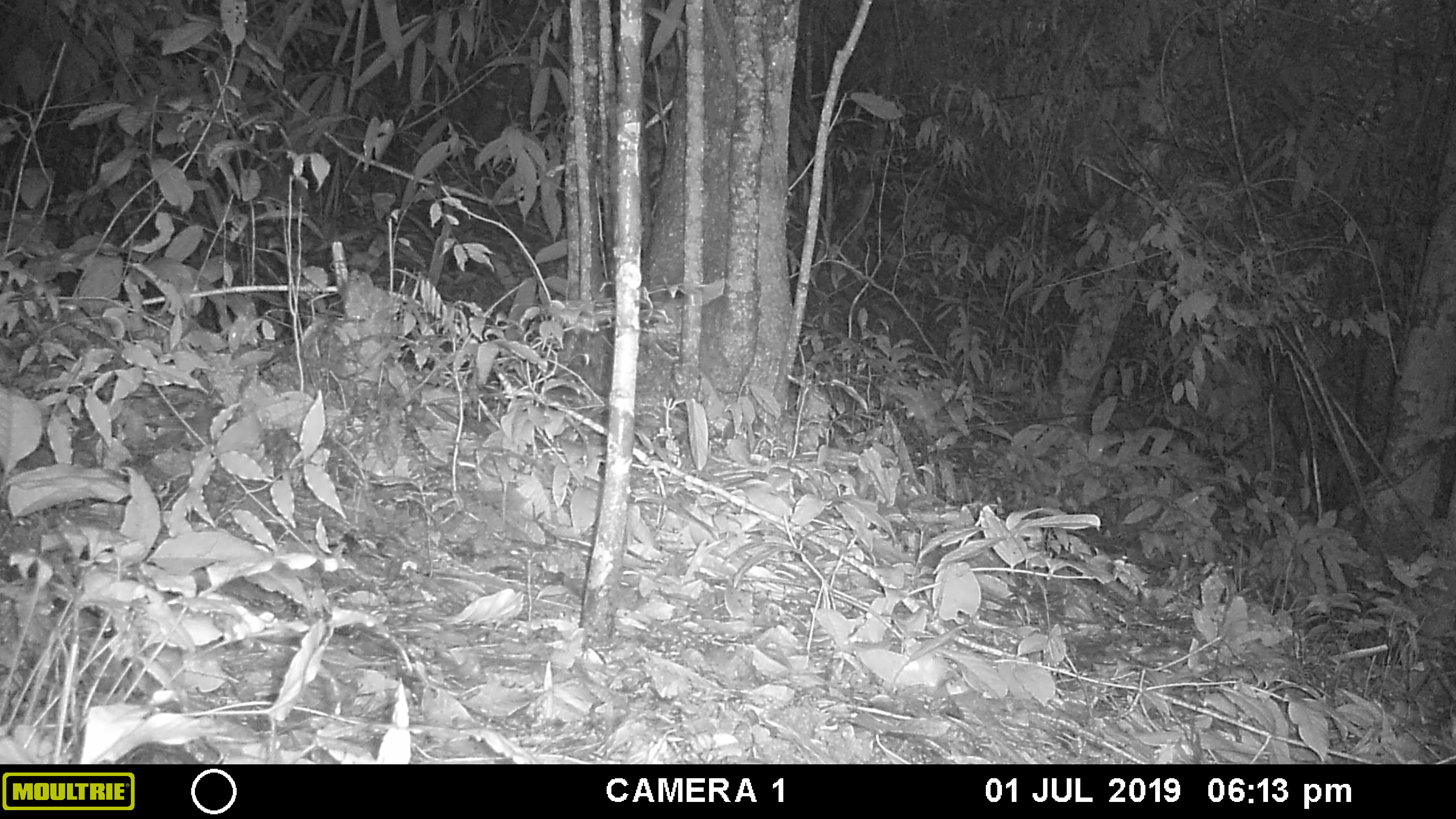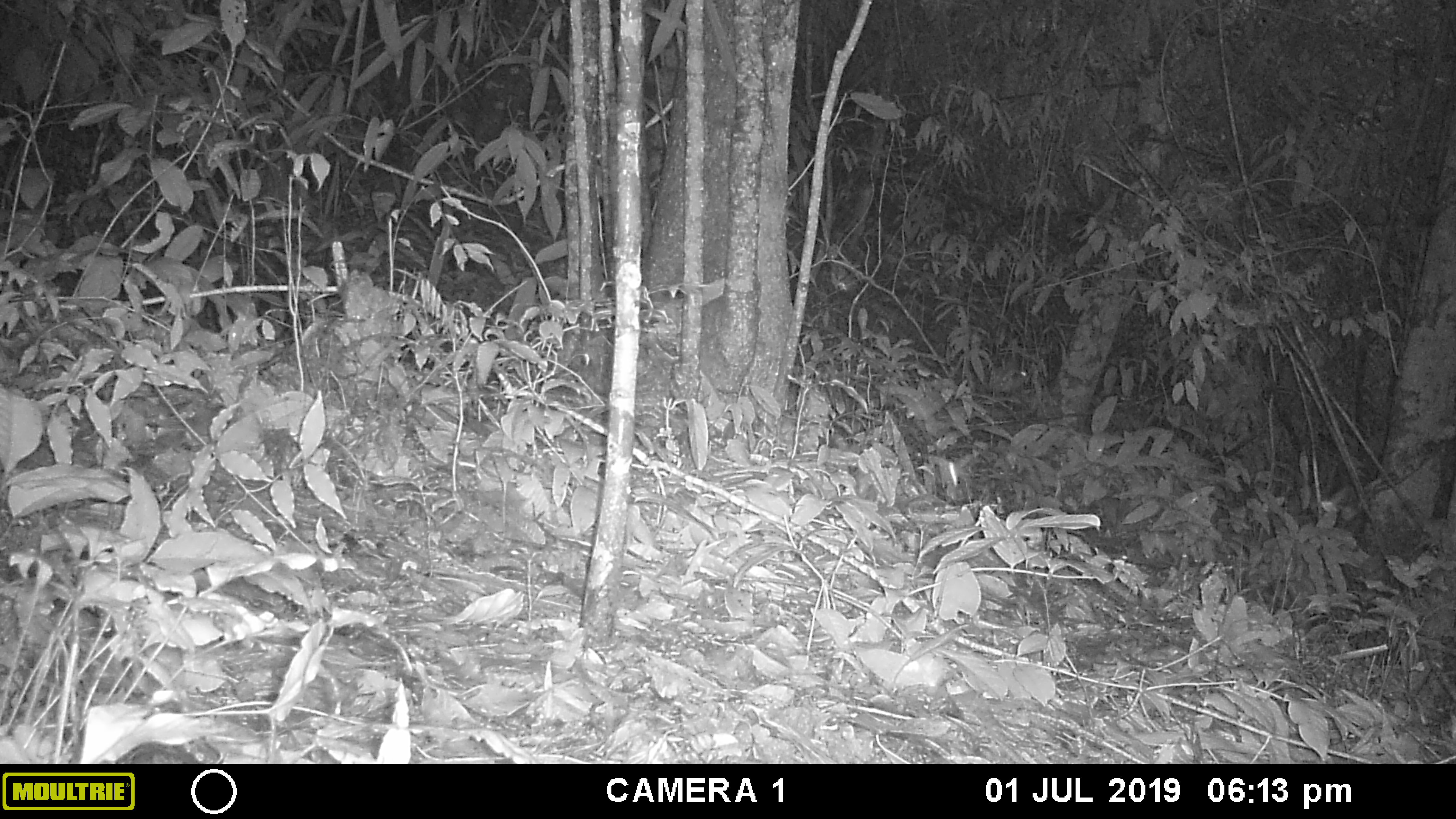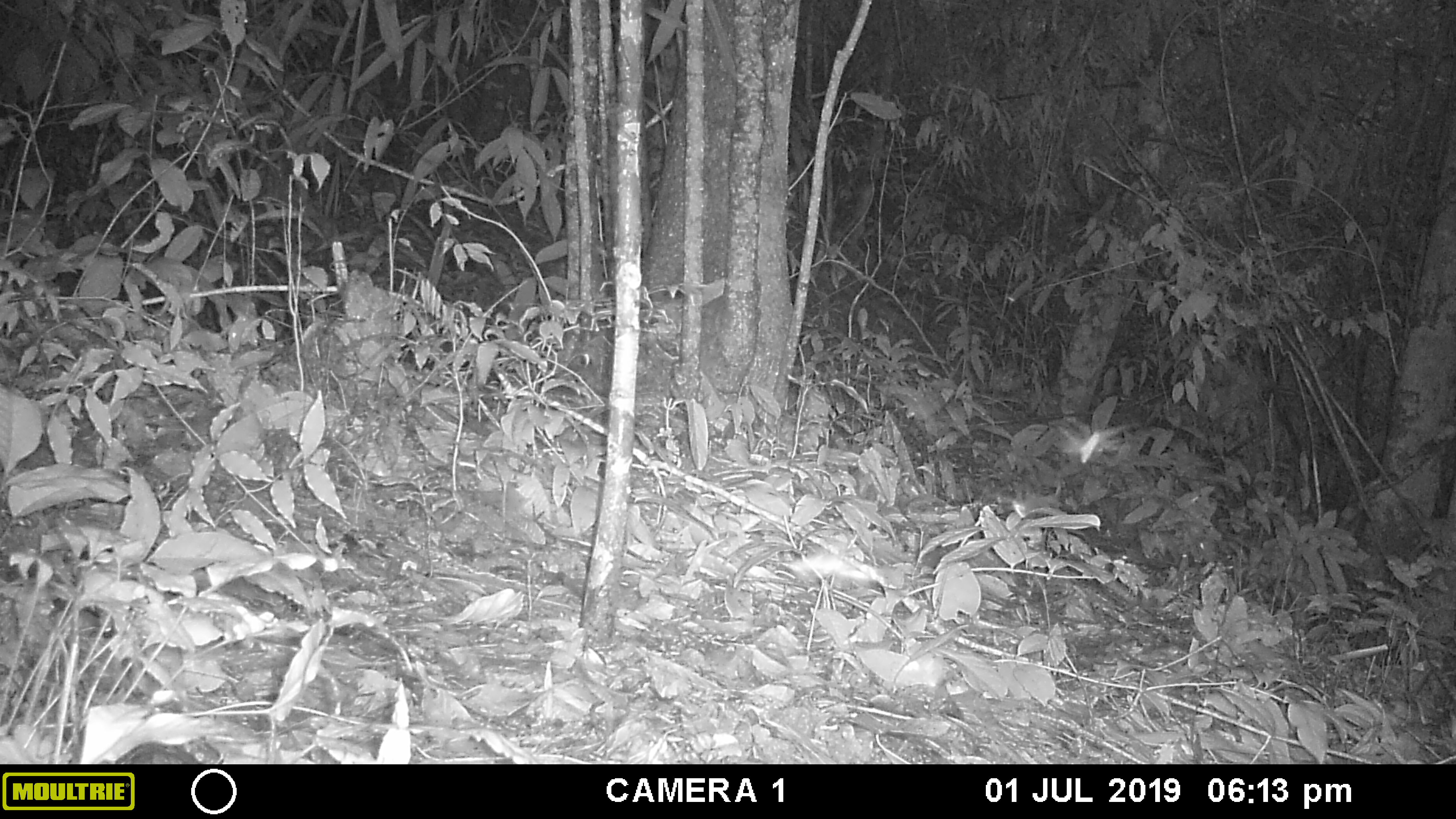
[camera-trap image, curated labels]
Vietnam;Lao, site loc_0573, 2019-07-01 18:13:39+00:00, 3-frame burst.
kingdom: Animalia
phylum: Arthropoda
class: Insecta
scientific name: Insecta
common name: insect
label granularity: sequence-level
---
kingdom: Animalia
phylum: Chordata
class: Mammalia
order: Rodentia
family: Sciuridae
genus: Dremomys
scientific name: Dremomys rufigenis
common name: red-cheeked squirrel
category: red cheeked squirrel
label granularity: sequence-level